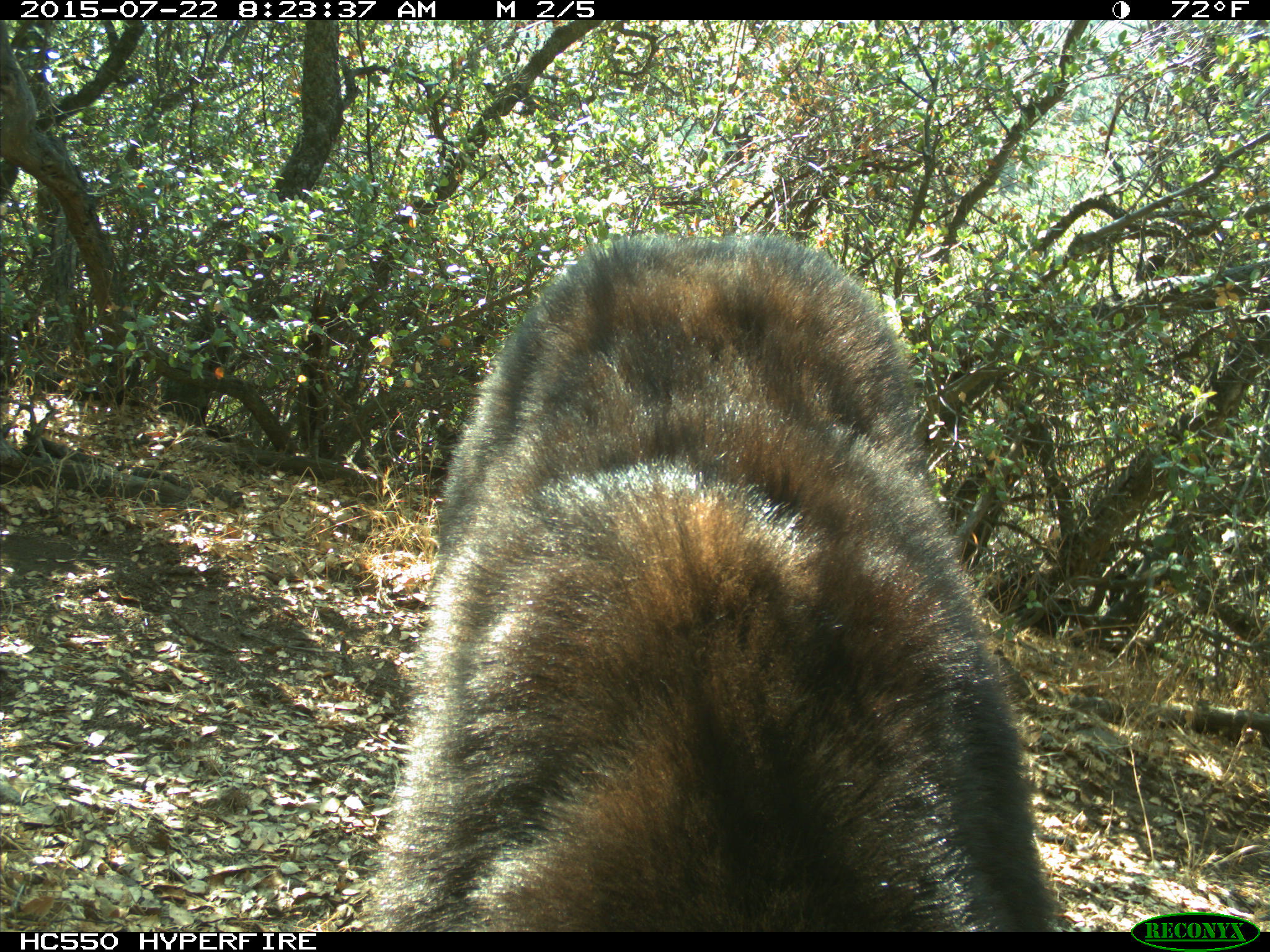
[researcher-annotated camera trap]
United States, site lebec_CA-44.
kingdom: Animalia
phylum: Chordata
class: Mammalia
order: Carnivora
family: Ursidae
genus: Ursus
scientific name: Ursus americanus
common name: american black bear